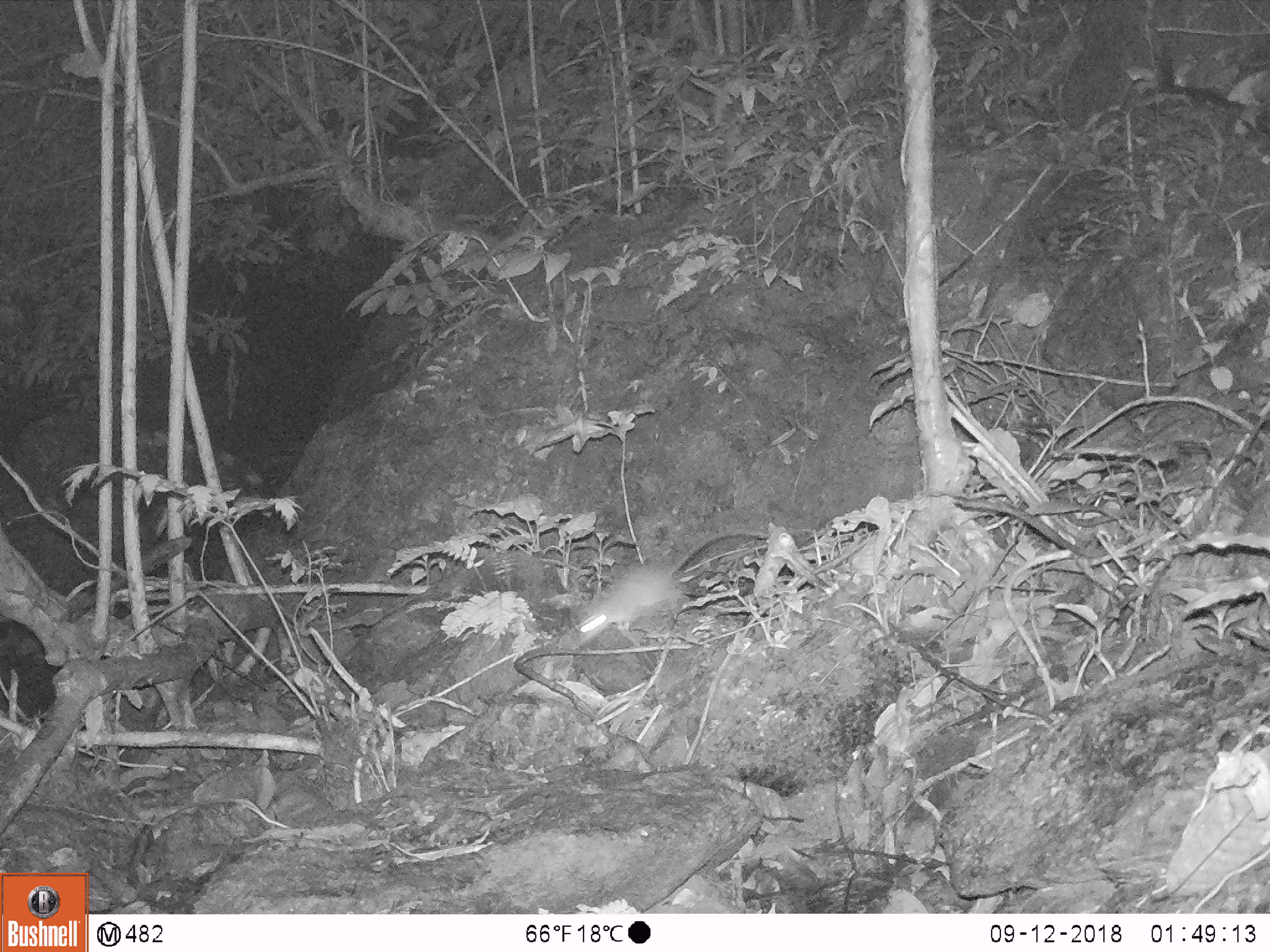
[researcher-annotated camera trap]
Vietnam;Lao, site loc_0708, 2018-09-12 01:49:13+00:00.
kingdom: Animalia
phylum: Chordata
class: Mammalia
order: Rodentia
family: Muridae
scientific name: Muridae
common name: old-world mice and rats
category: unidentified murid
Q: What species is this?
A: Unidentified murid (old-world mice and rats) (Muridae).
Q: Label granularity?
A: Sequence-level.